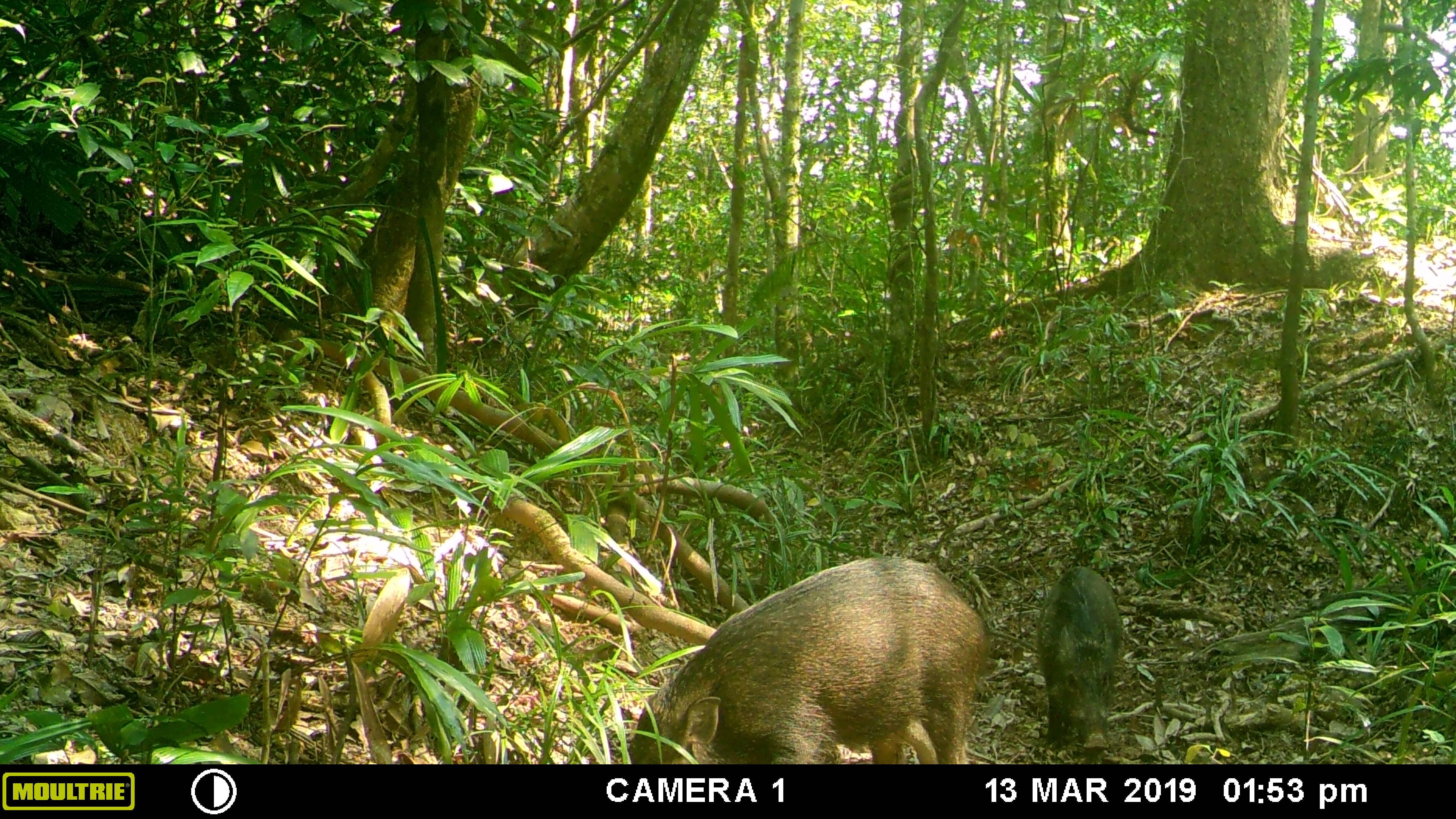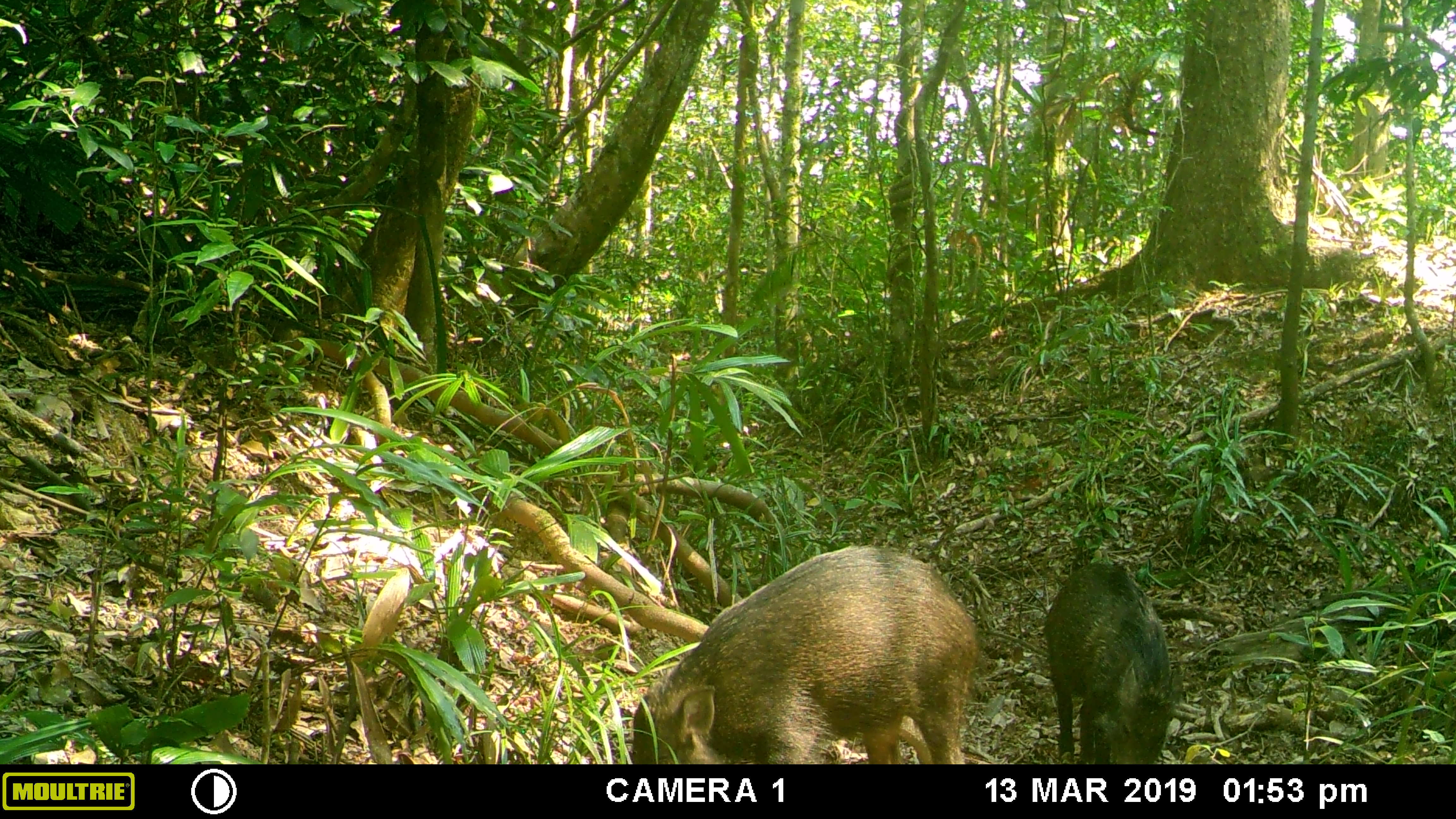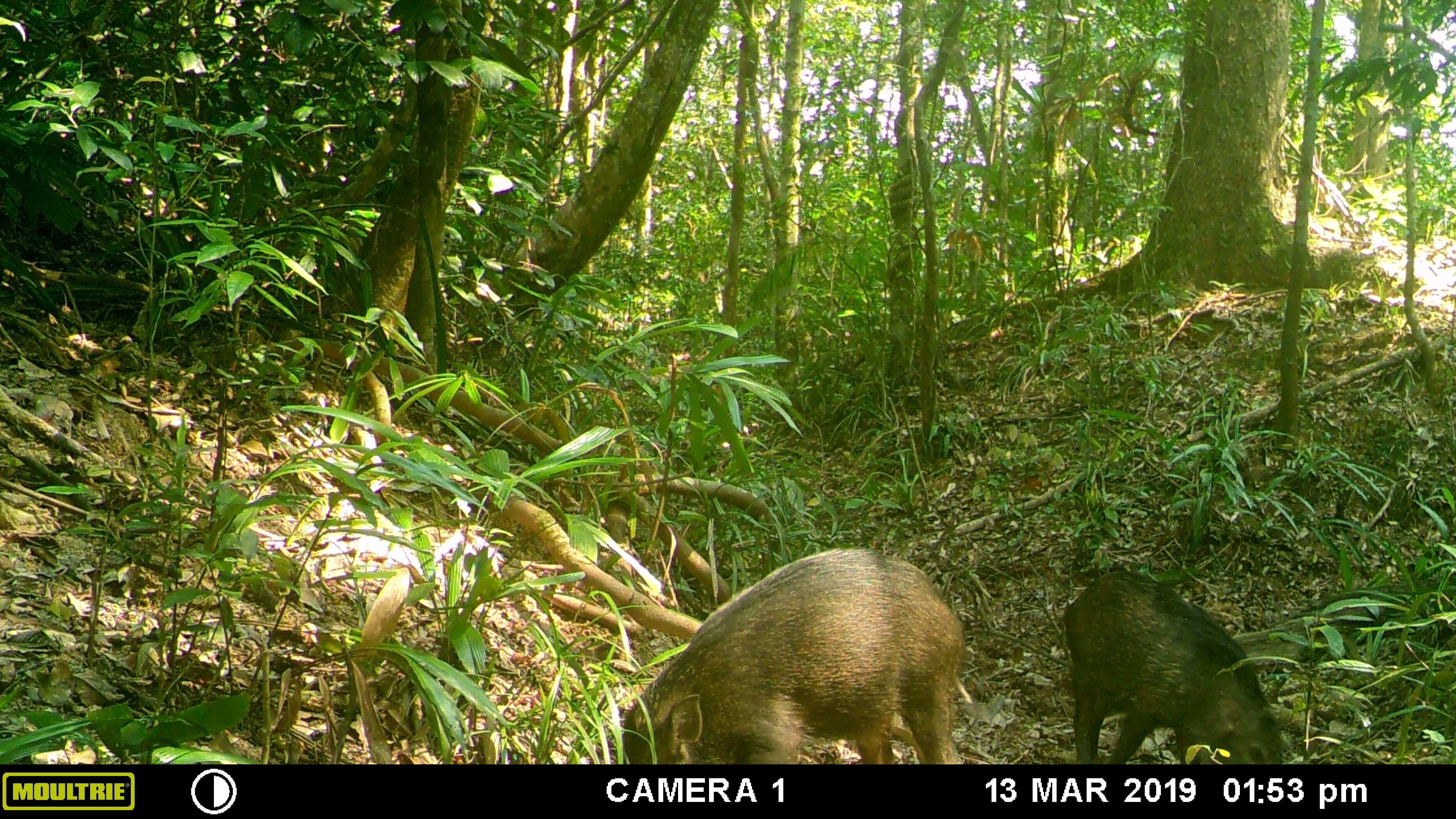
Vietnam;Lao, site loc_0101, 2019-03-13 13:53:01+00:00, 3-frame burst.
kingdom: Animalia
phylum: Chordata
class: Mammalia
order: Artiodactyla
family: Suidae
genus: Sus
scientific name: Sus scrofa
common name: eurasian wild pig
Eurasian wild pig (Sus scrofa). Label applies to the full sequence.